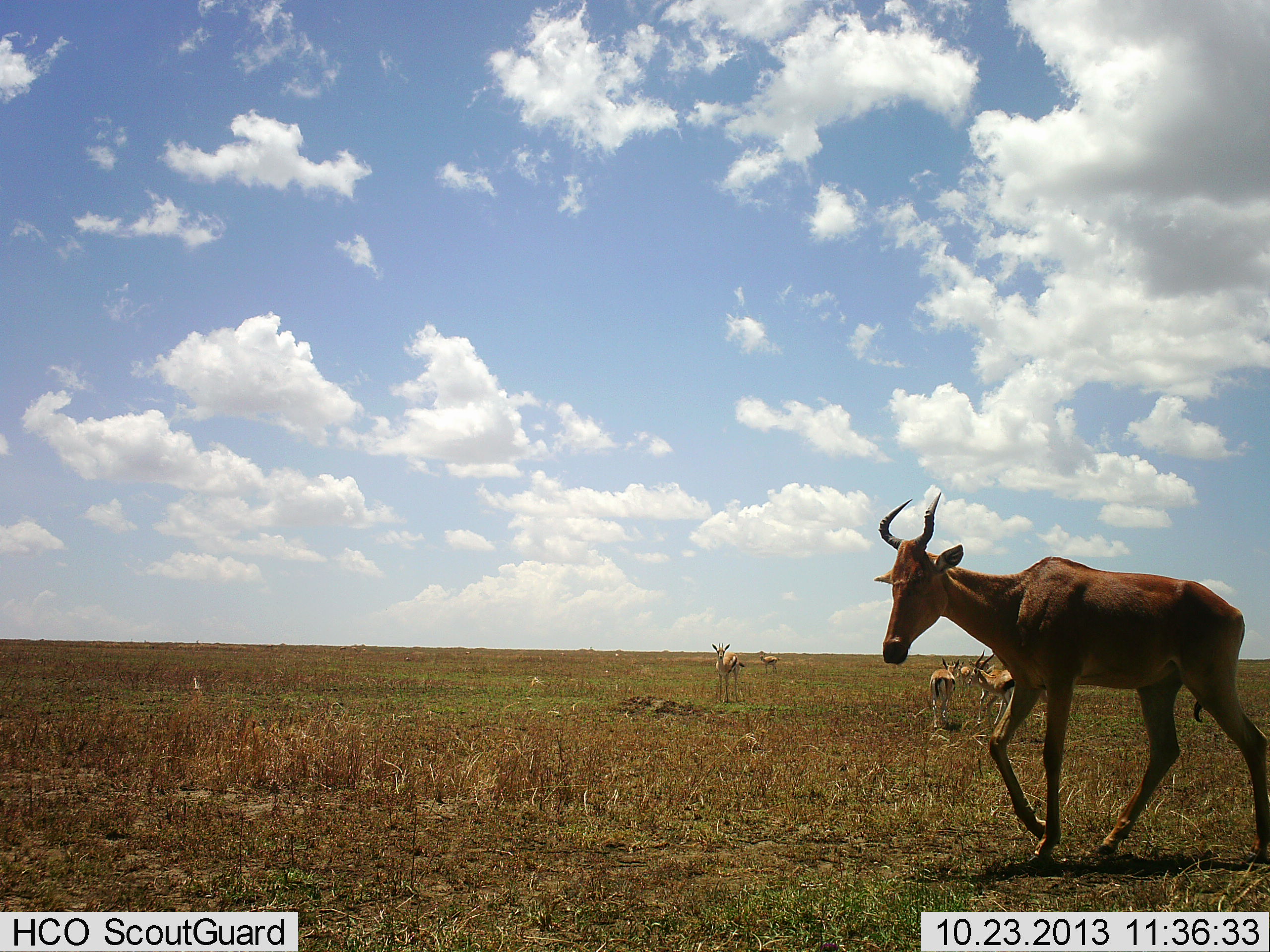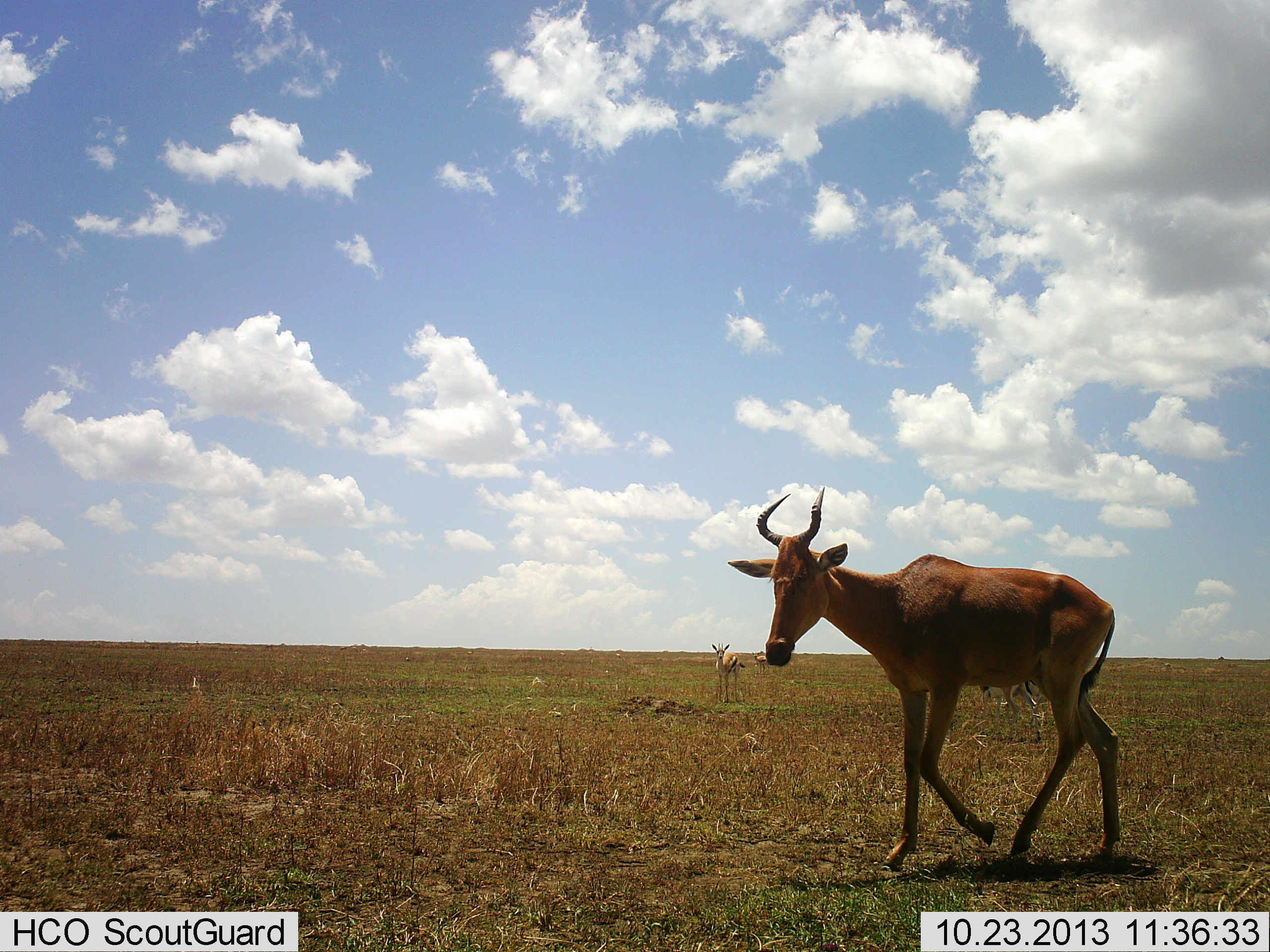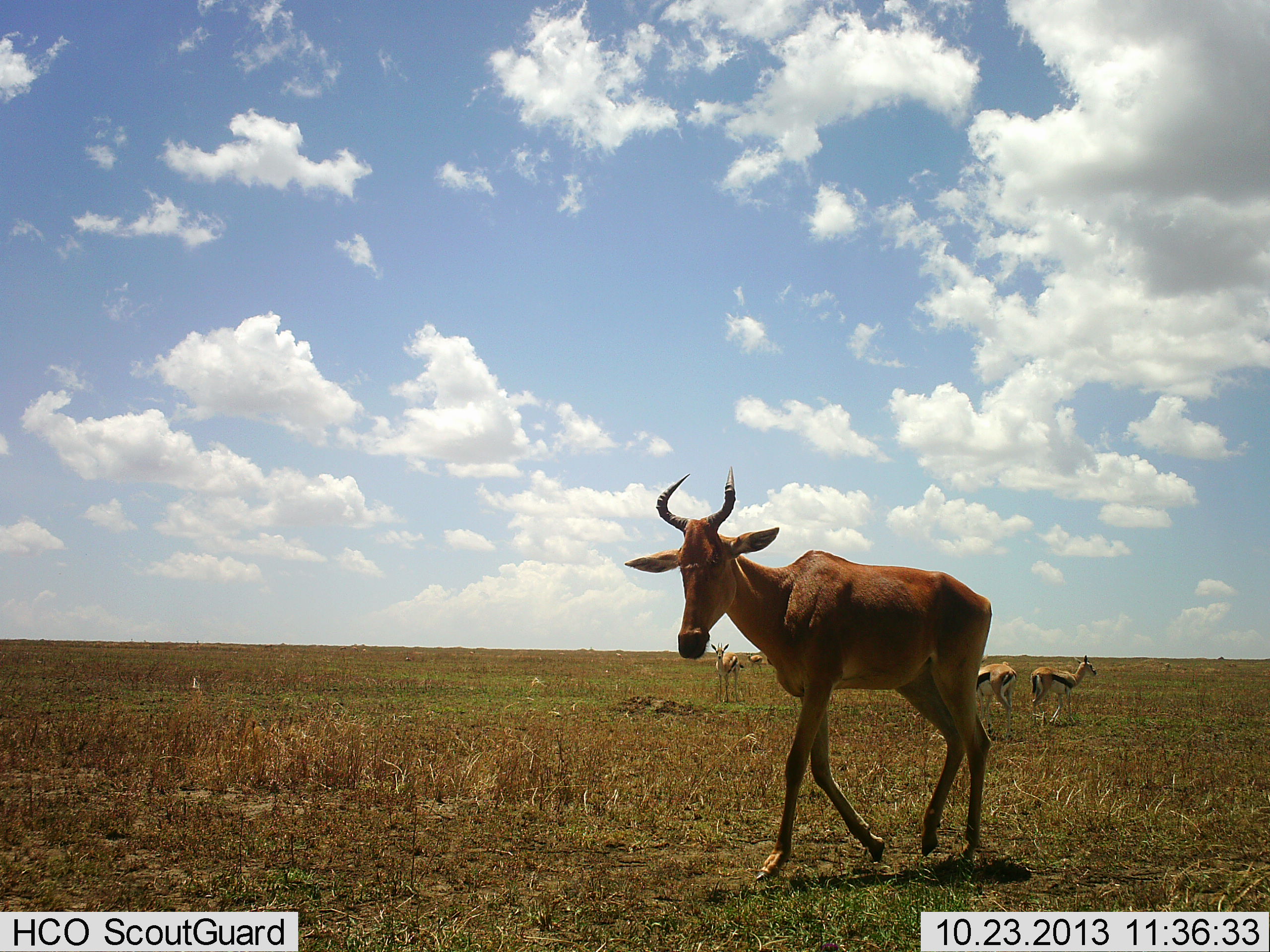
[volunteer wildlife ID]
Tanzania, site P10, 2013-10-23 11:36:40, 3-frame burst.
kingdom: Animalia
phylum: Chordata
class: Mammalia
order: Artiodactyla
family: Bovidae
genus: Eudorcas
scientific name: Eudorcas thomsonii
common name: thomson's gazelle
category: gazellethomsons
Gazellethomsons (thomson's gazelle) (Eudorcas thomsonii), count 5. Behavior (volunteer vote fractions): standing 100%, resting 0%, moving 13%, interacting 7%. Young present (vote fraction): 0%. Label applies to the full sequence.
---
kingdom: Animalia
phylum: Chordata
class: Mammalia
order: Artiodactyla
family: Bovidae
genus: Alcelaphus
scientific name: Alcelaphus buselaphus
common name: hartebeest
Hartebeest (Alcelaphus buselaphus), count 1. Behavior (volunteer vote fractions): standing 0%, resting 0%, moving 100%, interacting 0%. Young present (vote fraction): 0%. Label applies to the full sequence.